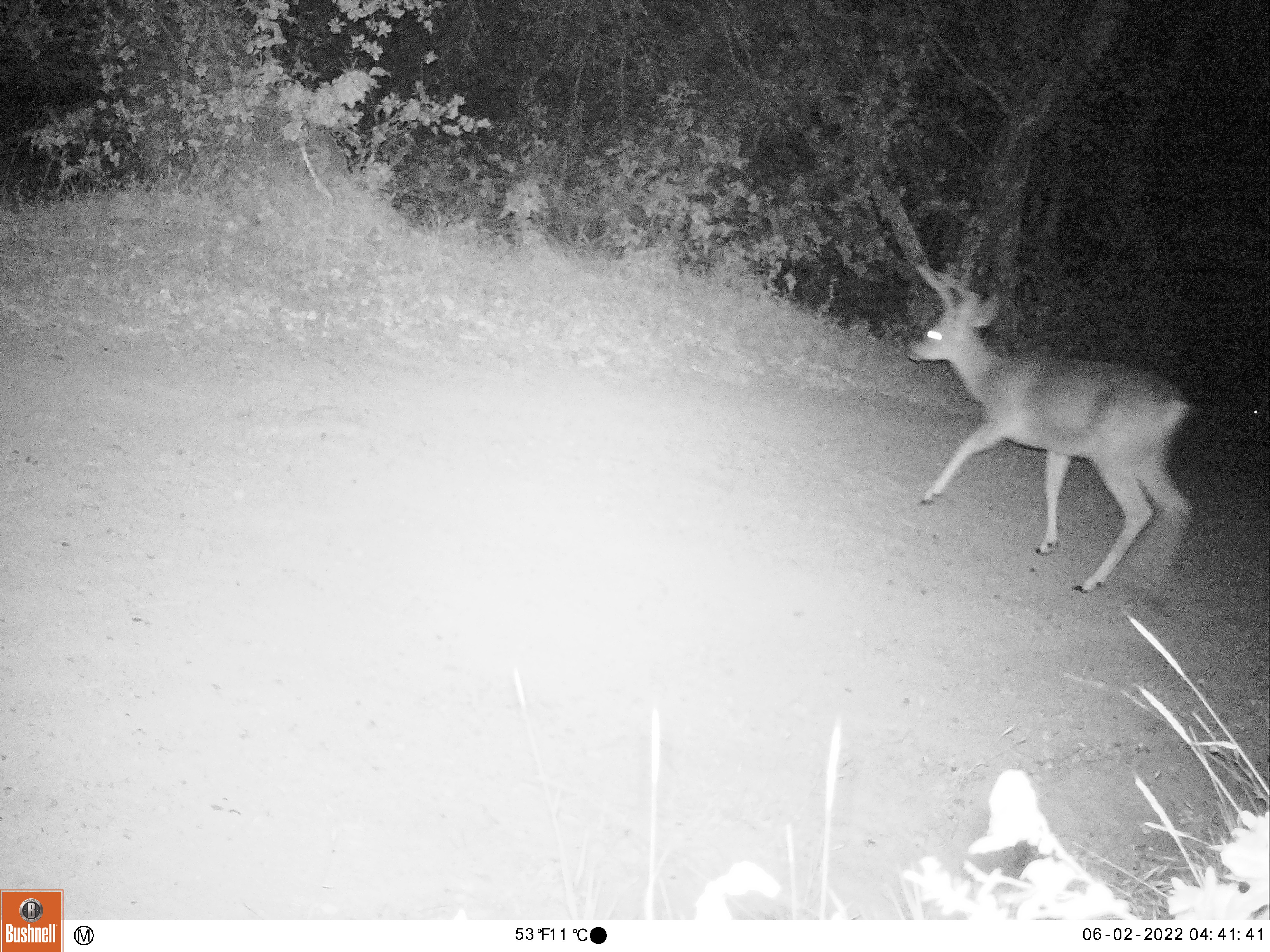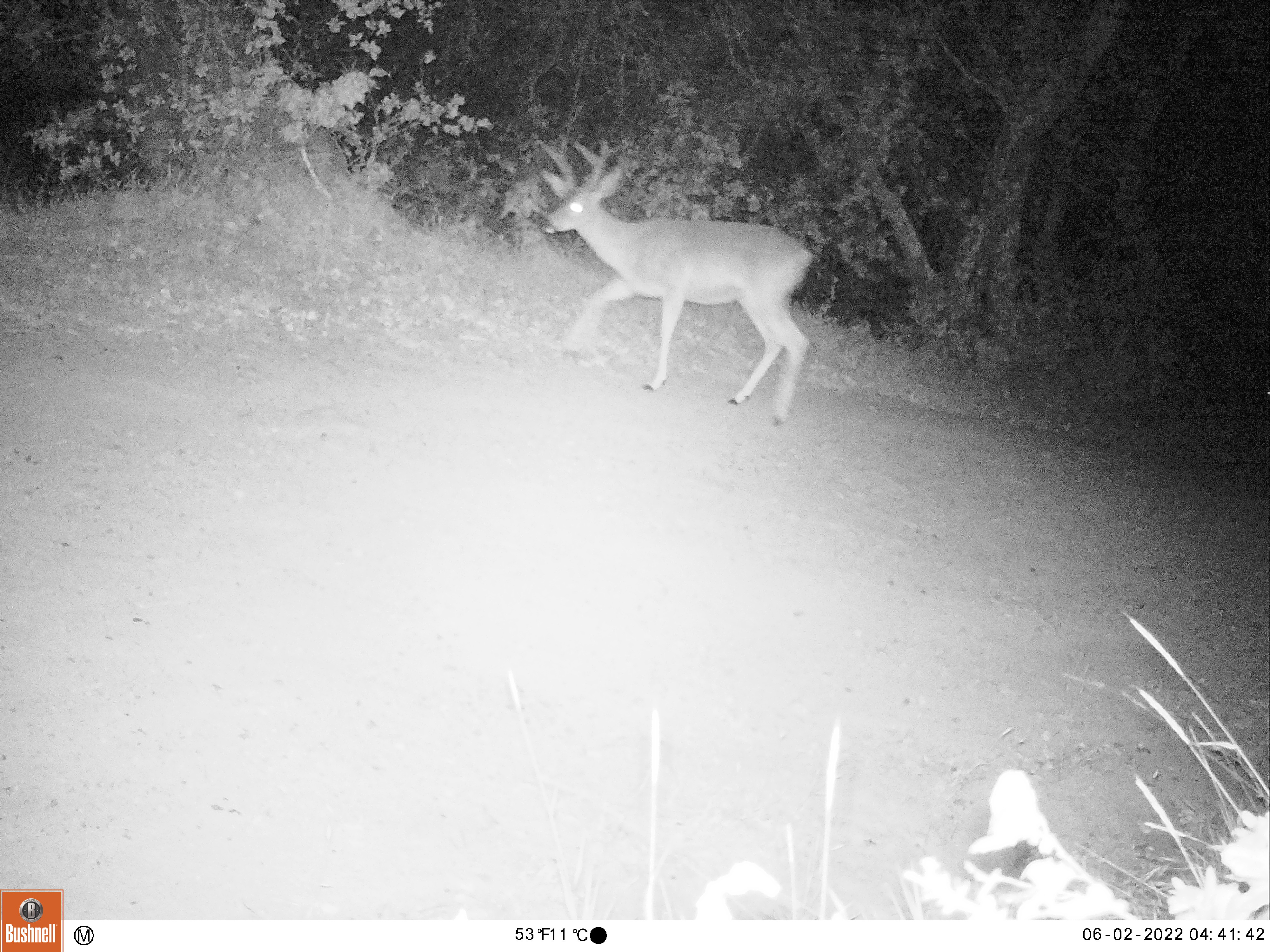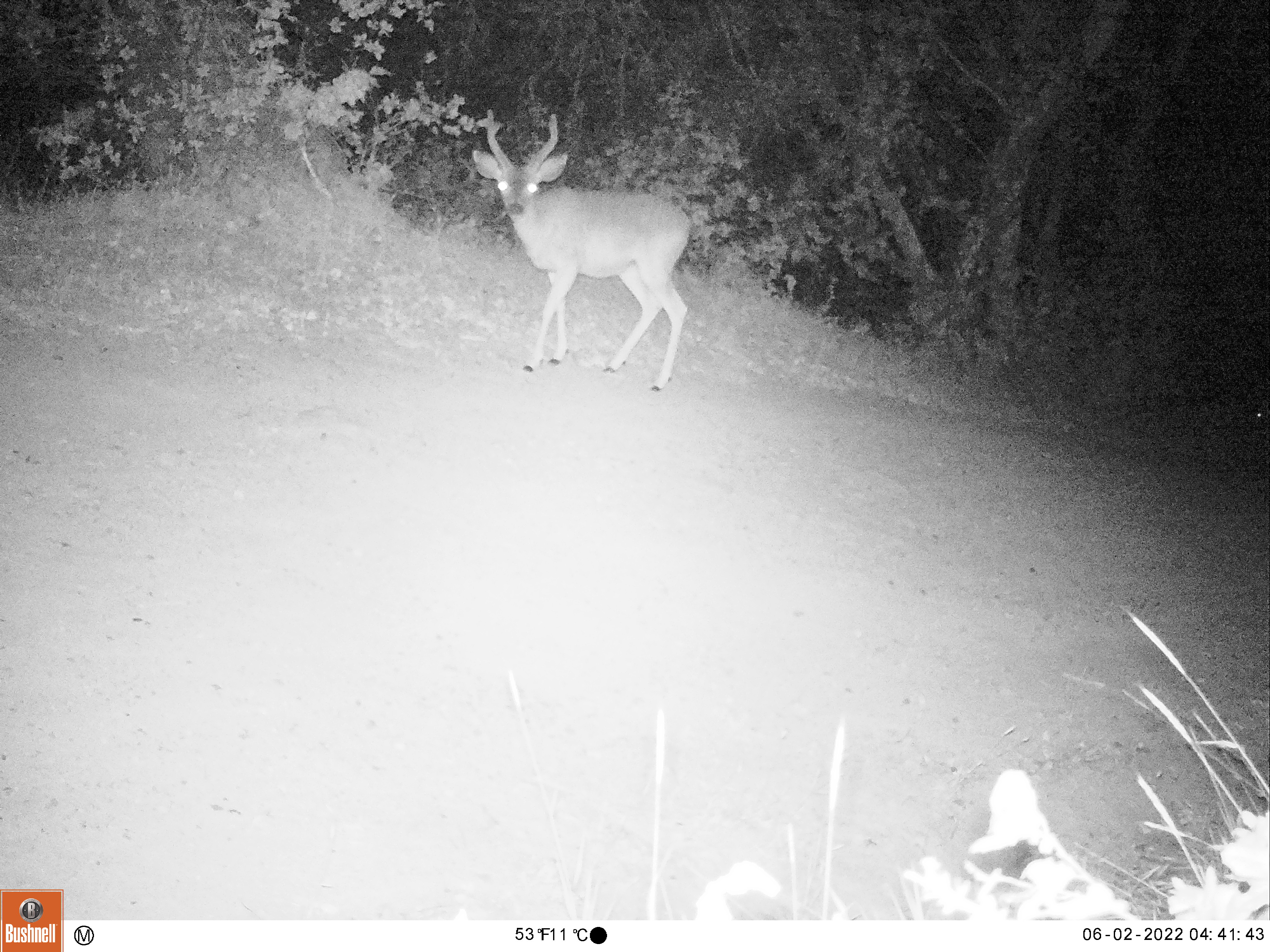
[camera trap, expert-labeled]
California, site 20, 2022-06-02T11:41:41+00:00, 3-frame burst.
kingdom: Animalia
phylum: Chordata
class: Mammalia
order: Artiodactyla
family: Cervidae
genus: Odocoileus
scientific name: Odocoileus hemionus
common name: mule deer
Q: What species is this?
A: Mule deer (Odocoileus hemionus).